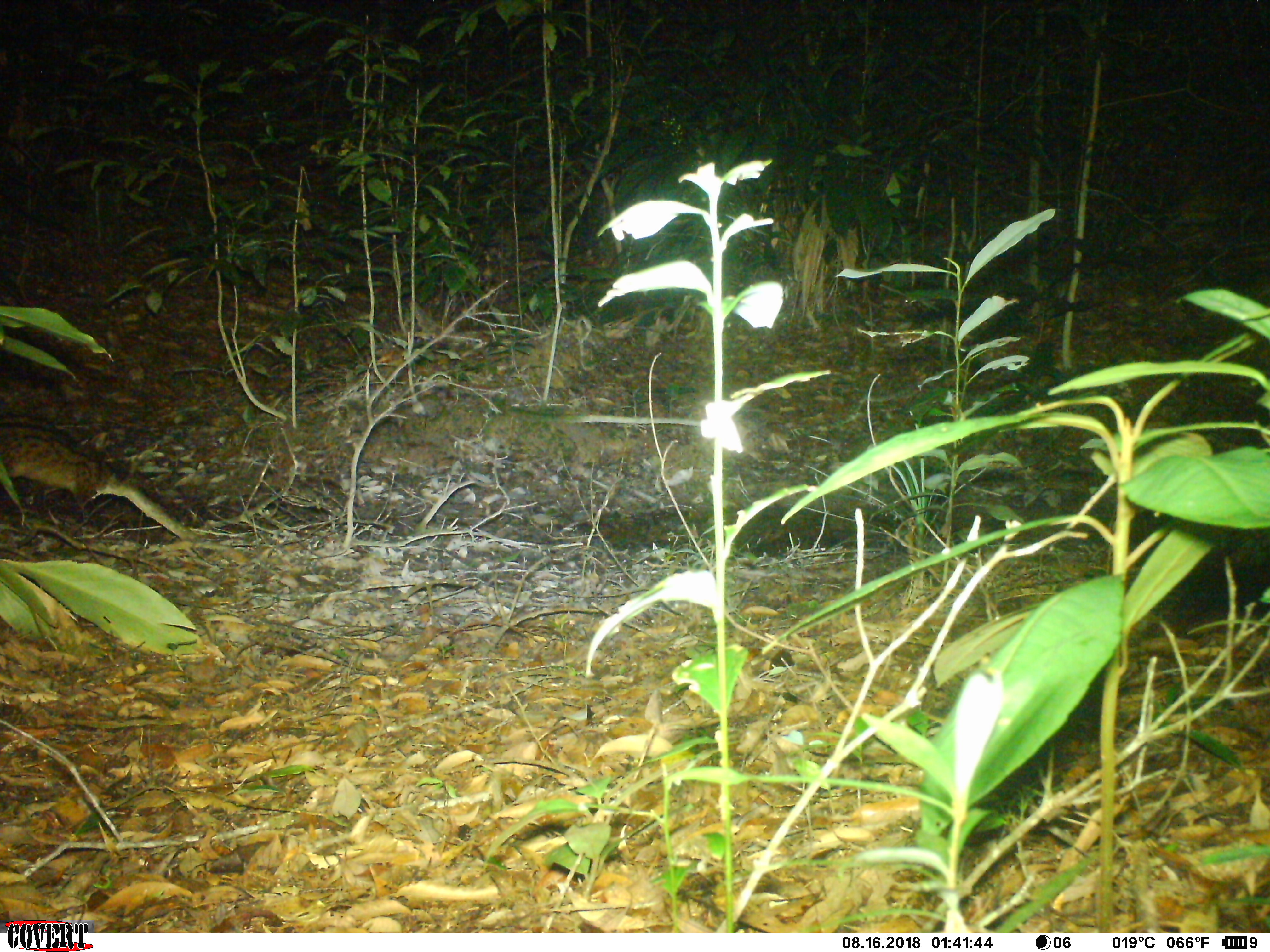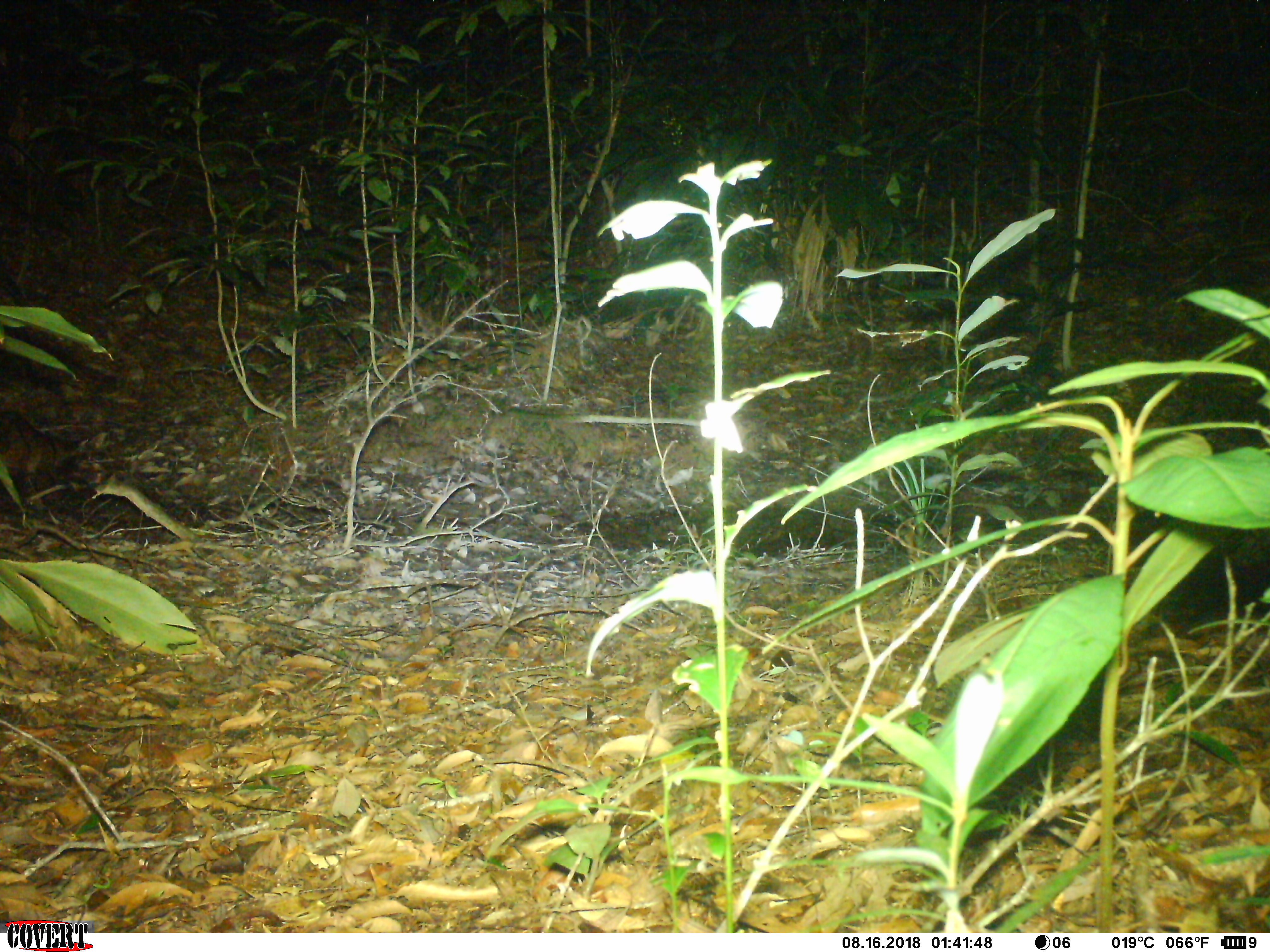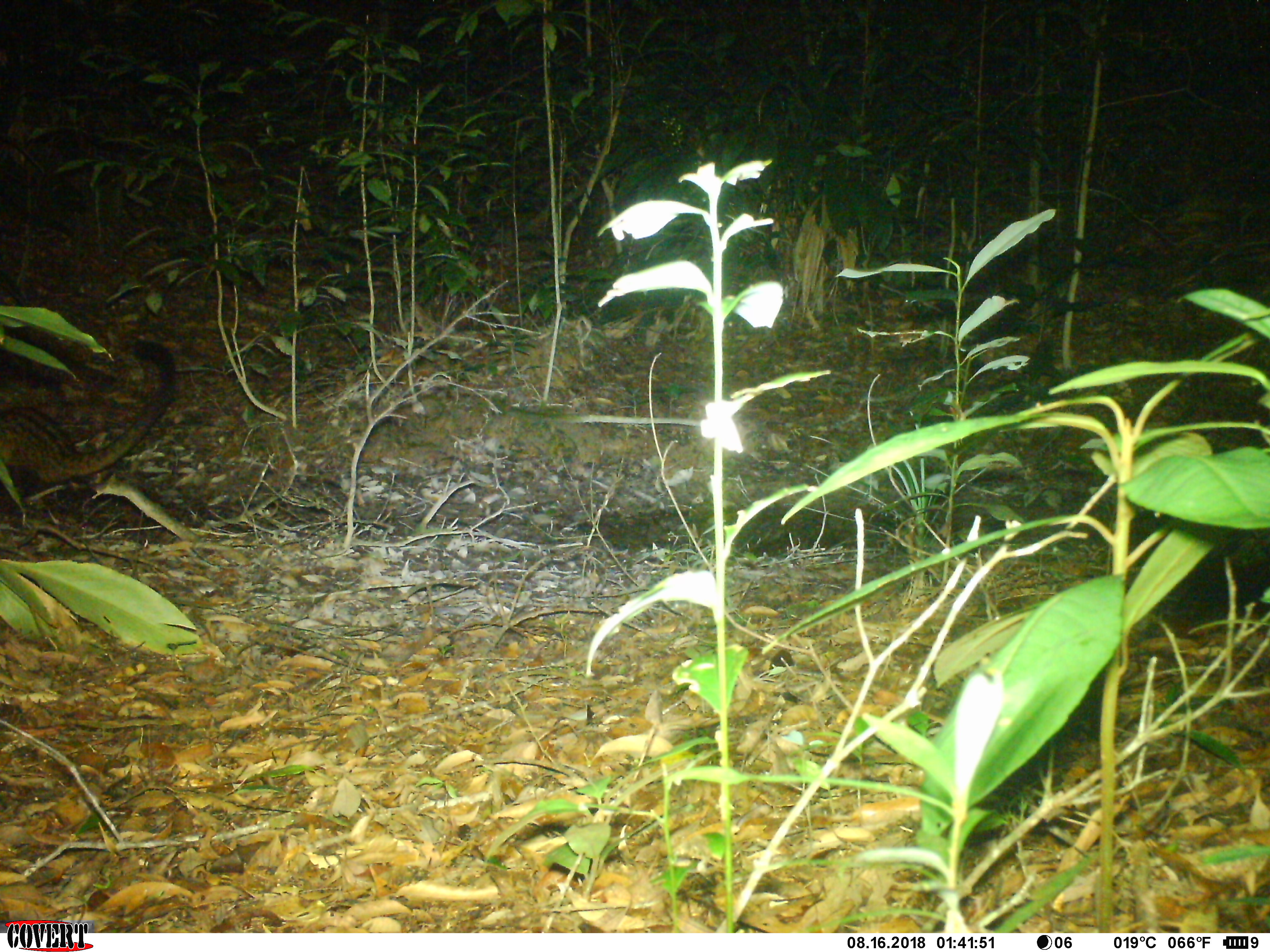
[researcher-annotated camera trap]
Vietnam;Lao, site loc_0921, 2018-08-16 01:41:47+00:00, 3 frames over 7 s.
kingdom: Animalia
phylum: Chordata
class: Mammalia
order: Carnivora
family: Viverridae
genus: Paradoxurus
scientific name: Paradoxurus hermaphroditus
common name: common palm civet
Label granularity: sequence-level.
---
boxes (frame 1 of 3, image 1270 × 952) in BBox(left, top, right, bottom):
common palm civet: BBox(0, 404, 125, 509)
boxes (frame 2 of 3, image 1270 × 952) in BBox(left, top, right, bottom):
common palm civet: BBox(0, 407, 111, 498)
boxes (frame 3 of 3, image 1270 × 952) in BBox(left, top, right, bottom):
common palm civet: BBox(0, 336, 182, 483)